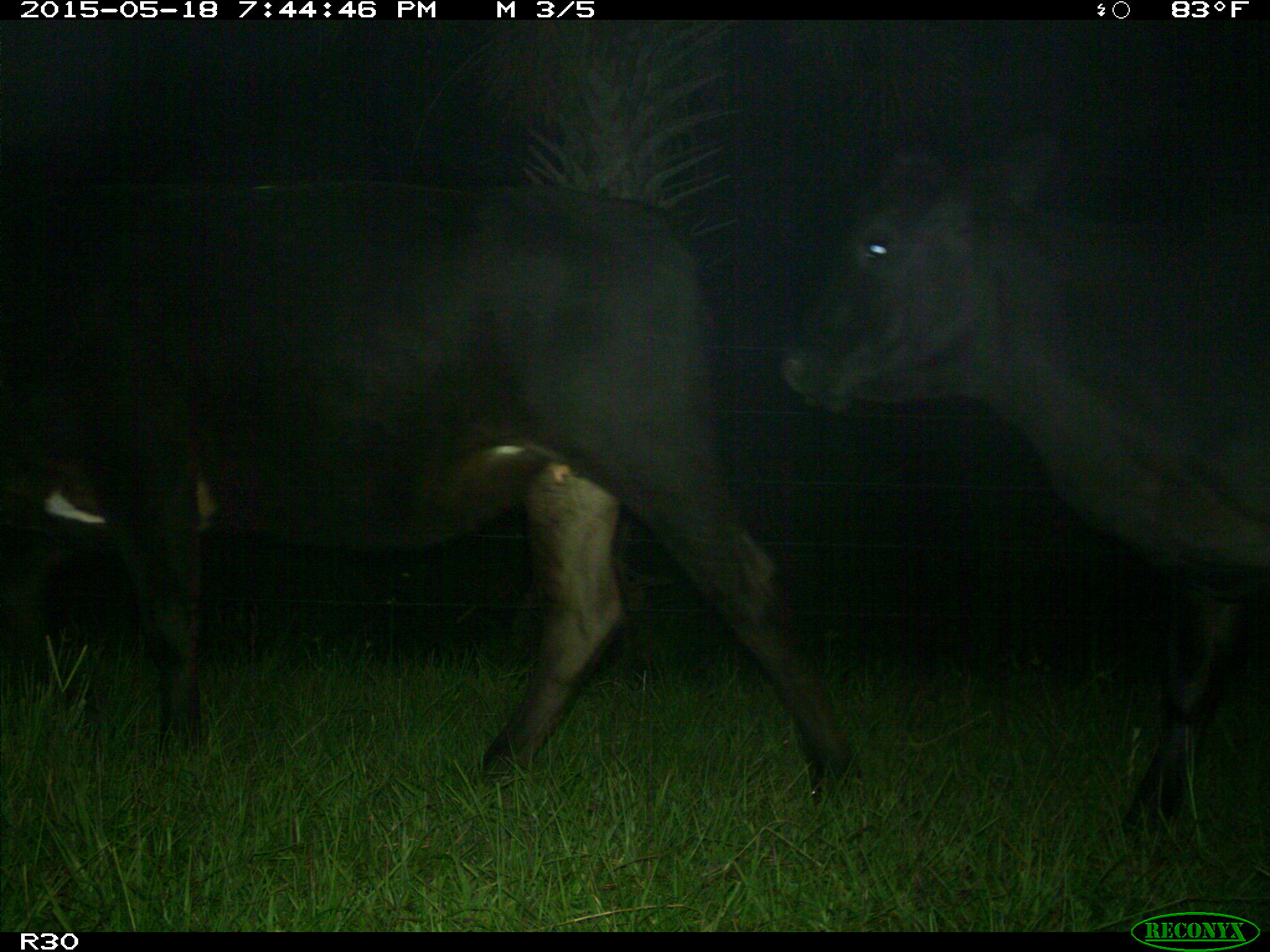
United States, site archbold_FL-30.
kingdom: Animalia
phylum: Chordata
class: Mammalia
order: Artiodactyla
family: Bovidae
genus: Bos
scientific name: Bos taurus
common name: domestic cow